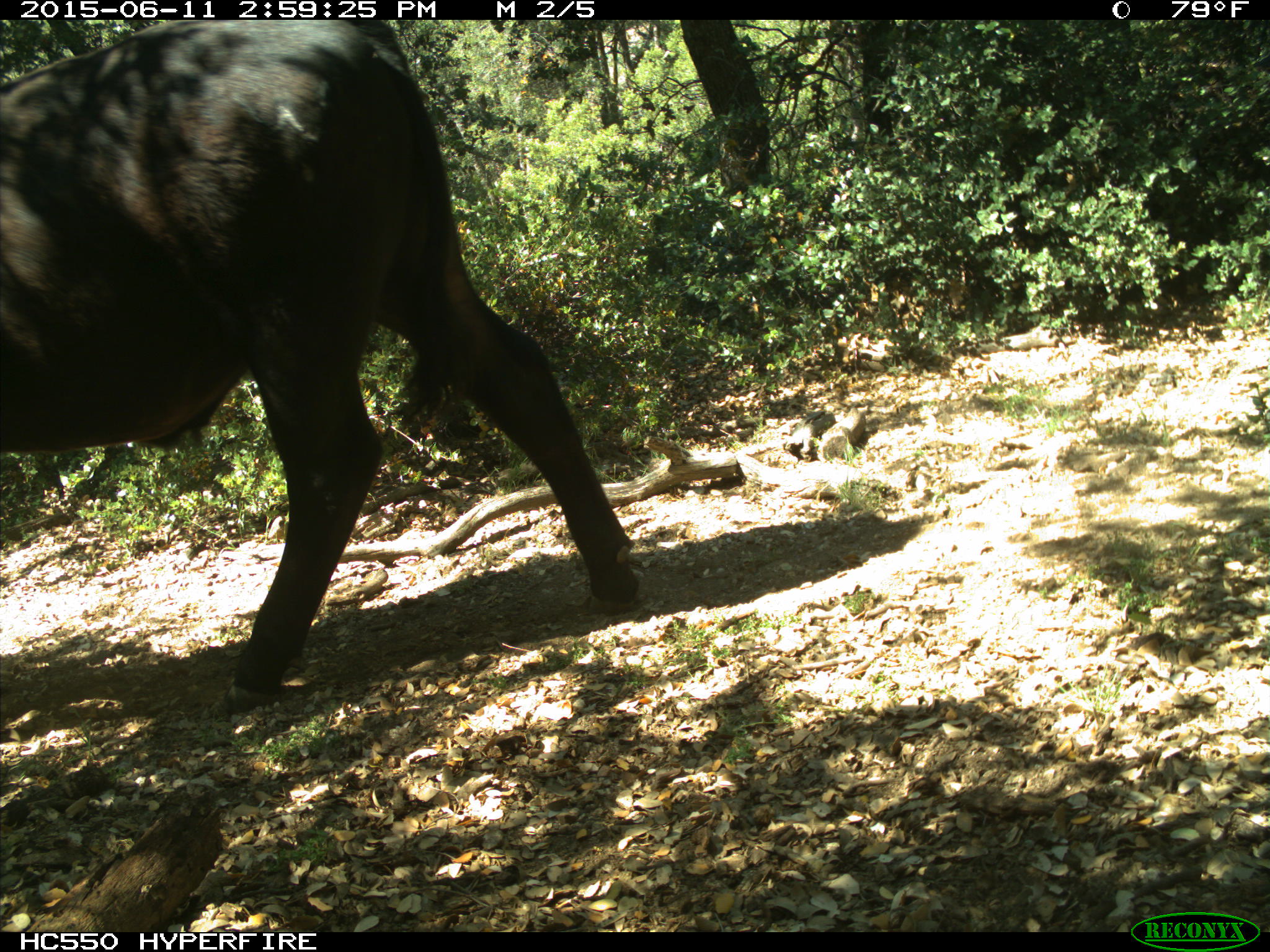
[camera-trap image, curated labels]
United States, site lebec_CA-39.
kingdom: Animalia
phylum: Chordata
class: Mammalia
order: Artiodactyla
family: Bovidae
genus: Bos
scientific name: Bos taurus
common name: domestic cow